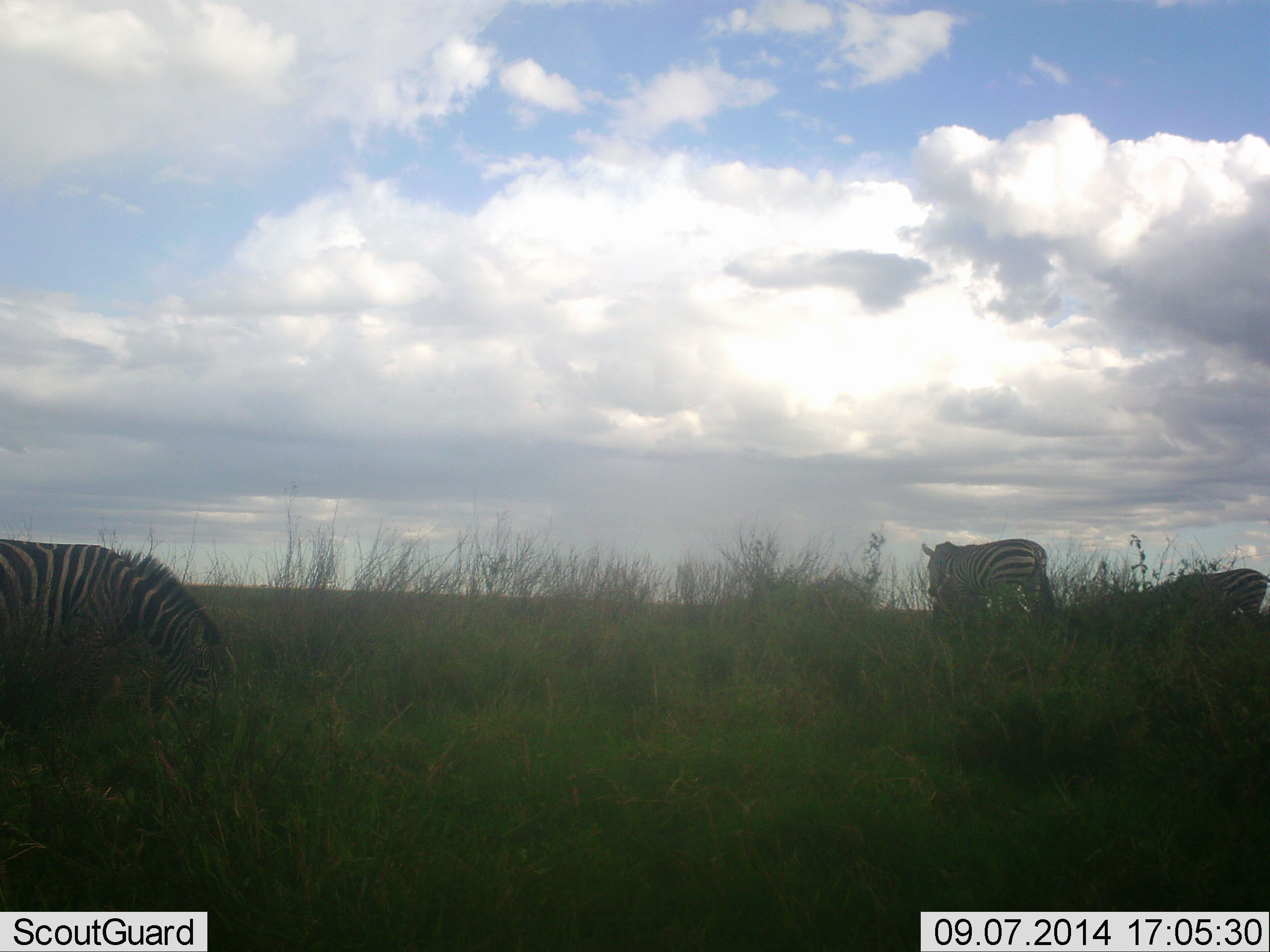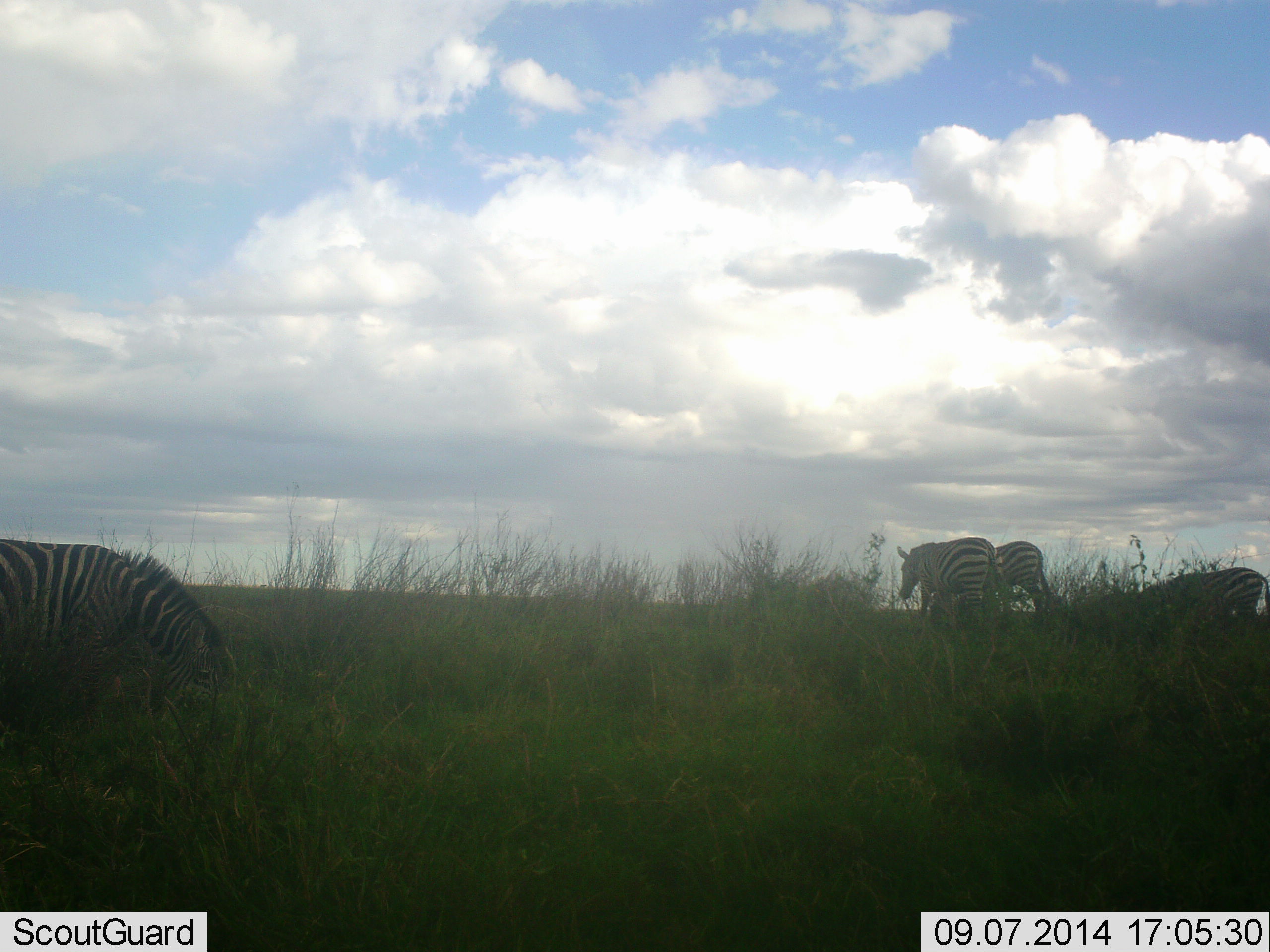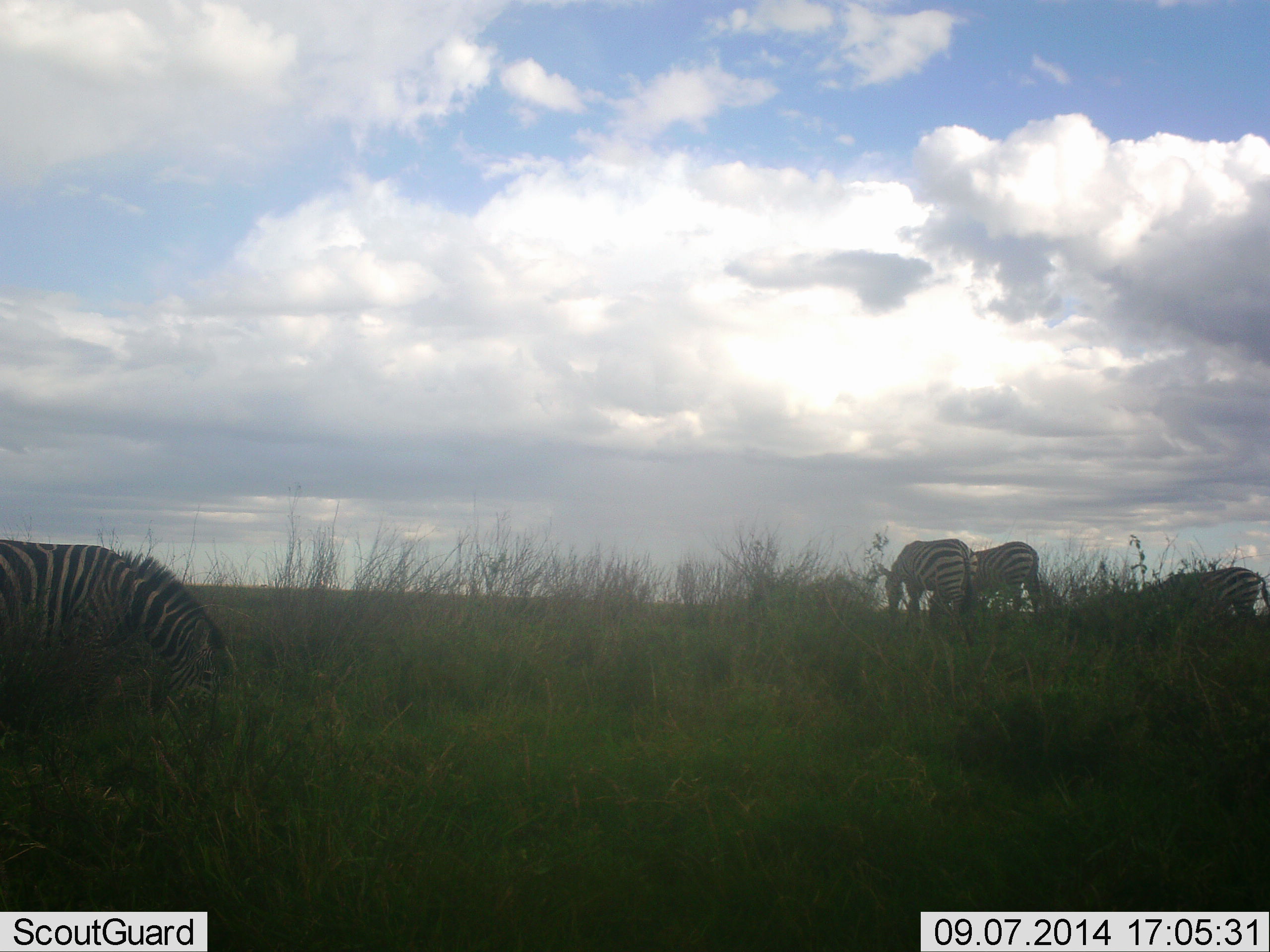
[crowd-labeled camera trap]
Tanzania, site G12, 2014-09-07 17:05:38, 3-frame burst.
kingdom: Animalia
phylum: Chordata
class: Mammalia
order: Perissodactyla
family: Equidae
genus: Equus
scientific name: Equus quagga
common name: plains zebra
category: zebra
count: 4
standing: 20%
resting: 0%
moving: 70%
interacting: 0%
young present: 10%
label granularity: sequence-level